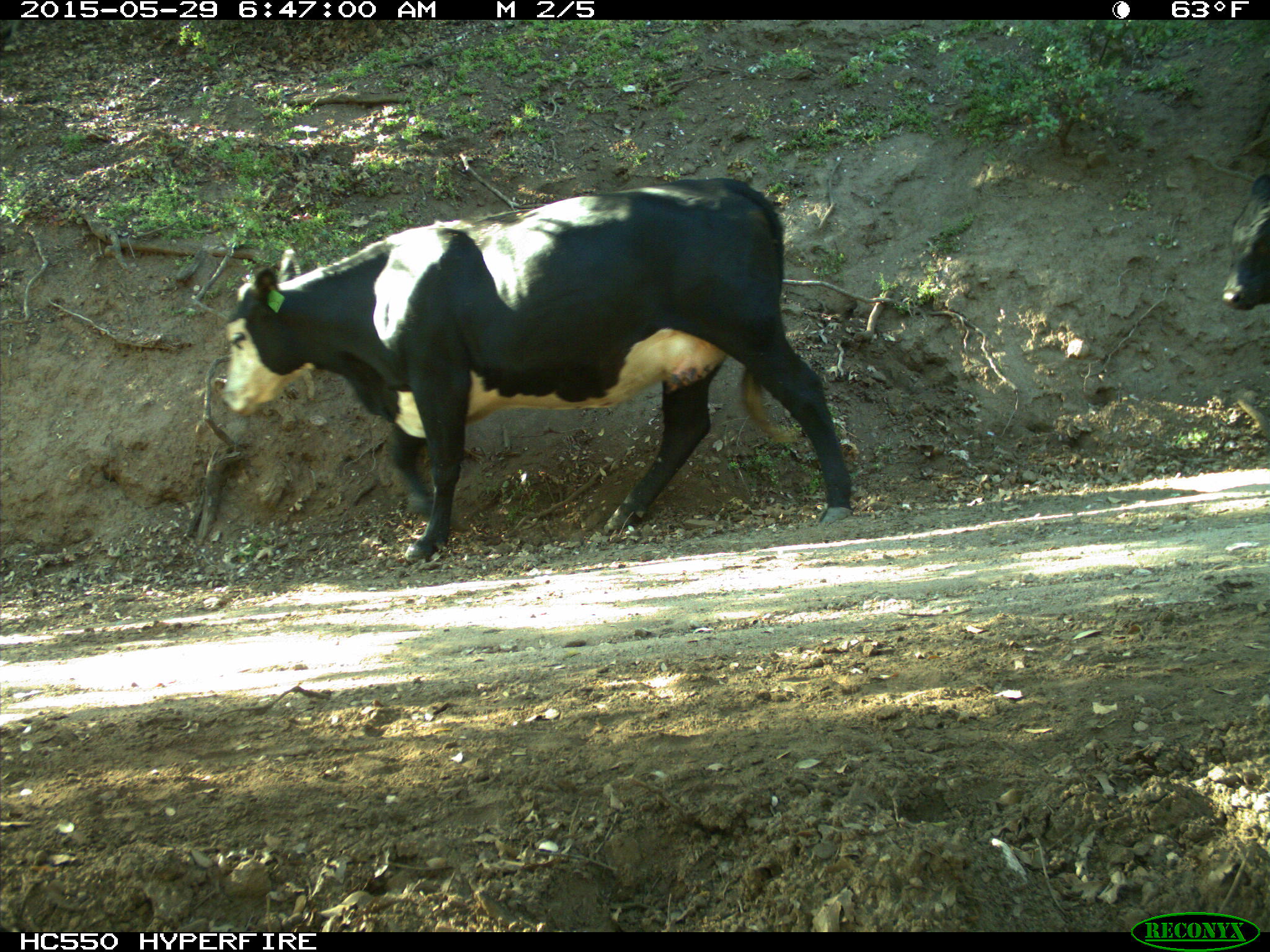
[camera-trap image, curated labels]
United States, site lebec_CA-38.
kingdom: Animalia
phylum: Chordata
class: Mammalia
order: Artiodactyla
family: Bovidae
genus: Bos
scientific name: Bos taurus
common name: domestic cow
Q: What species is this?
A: Bos taurus (domestic cow).